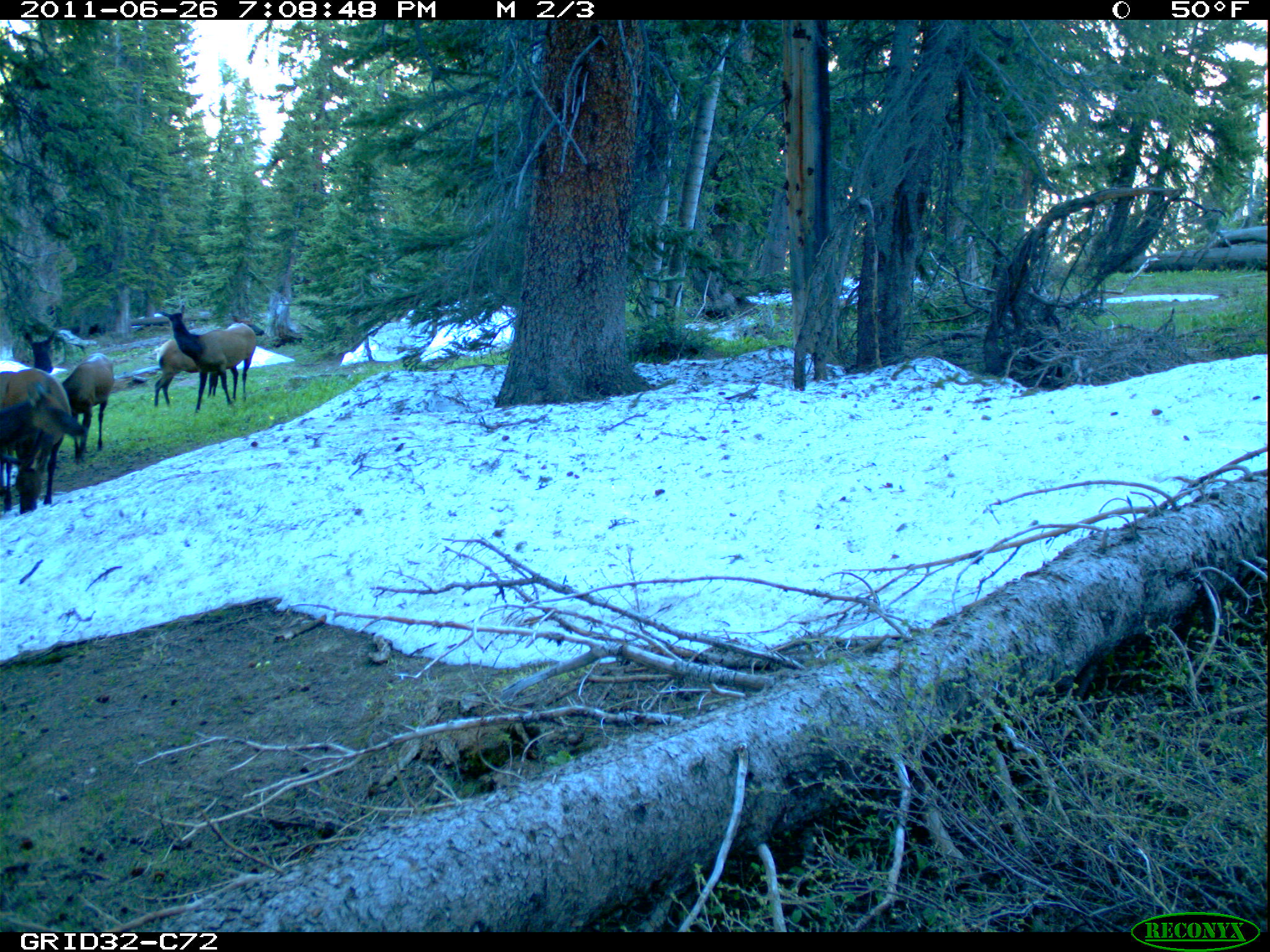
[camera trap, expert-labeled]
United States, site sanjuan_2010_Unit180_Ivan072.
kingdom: Animalia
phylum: Chordata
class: Mammalia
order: Artiodactyla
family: Cervidae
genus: Cervus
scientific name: Cervus elaphus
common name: red deer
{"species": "Cervus elaphus (red deer)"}